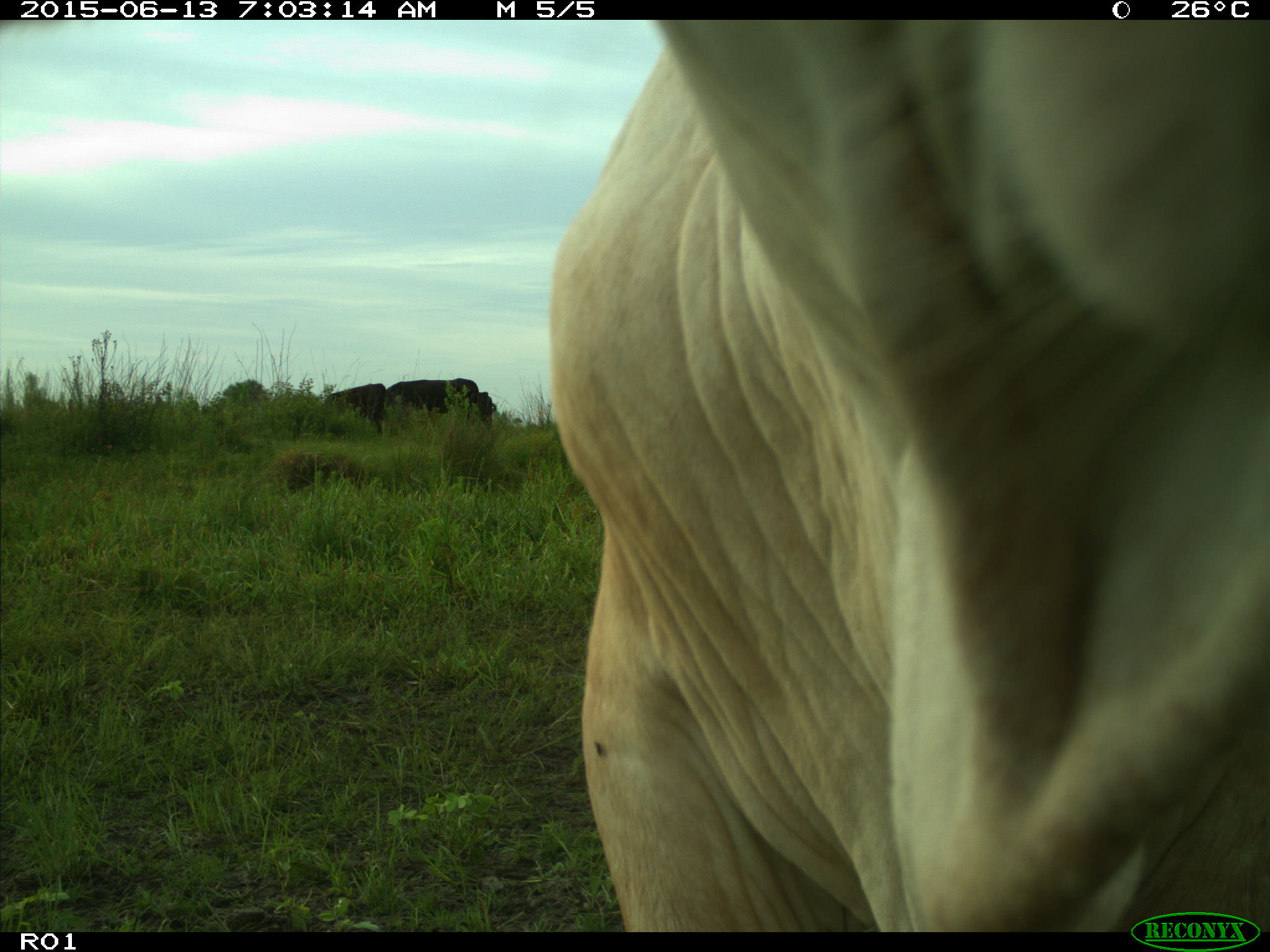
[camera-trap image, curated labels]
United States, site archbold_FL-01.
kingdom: Animalia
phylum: Chordata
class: Mammalia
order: Artiodactyla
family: Bovidae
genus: Bos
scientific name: Bos taurus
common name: domestic cow